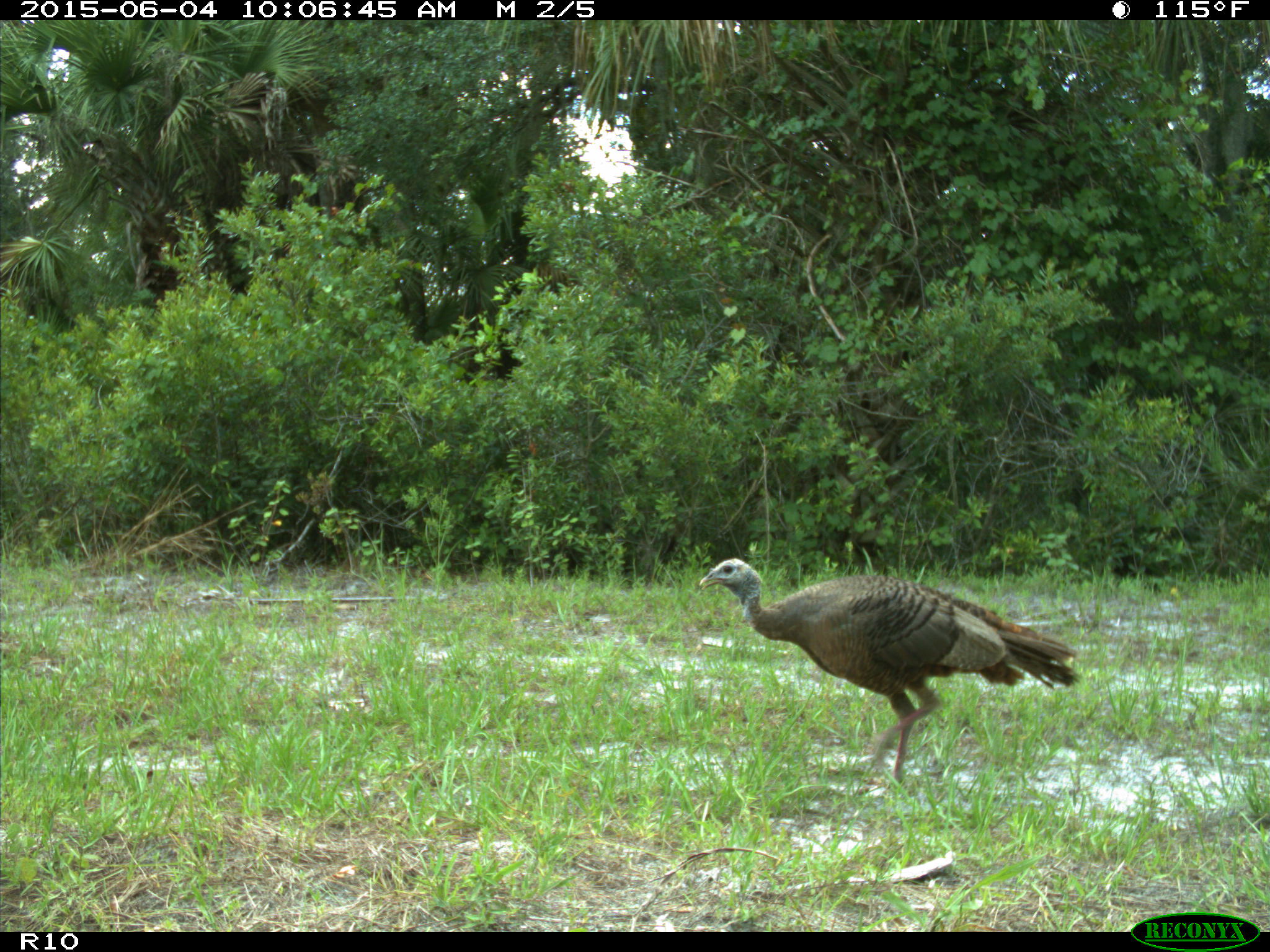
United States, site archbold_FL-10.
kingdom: Animalia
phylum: Chordata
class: Aves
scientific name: Aves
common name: birds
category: unidentified bird